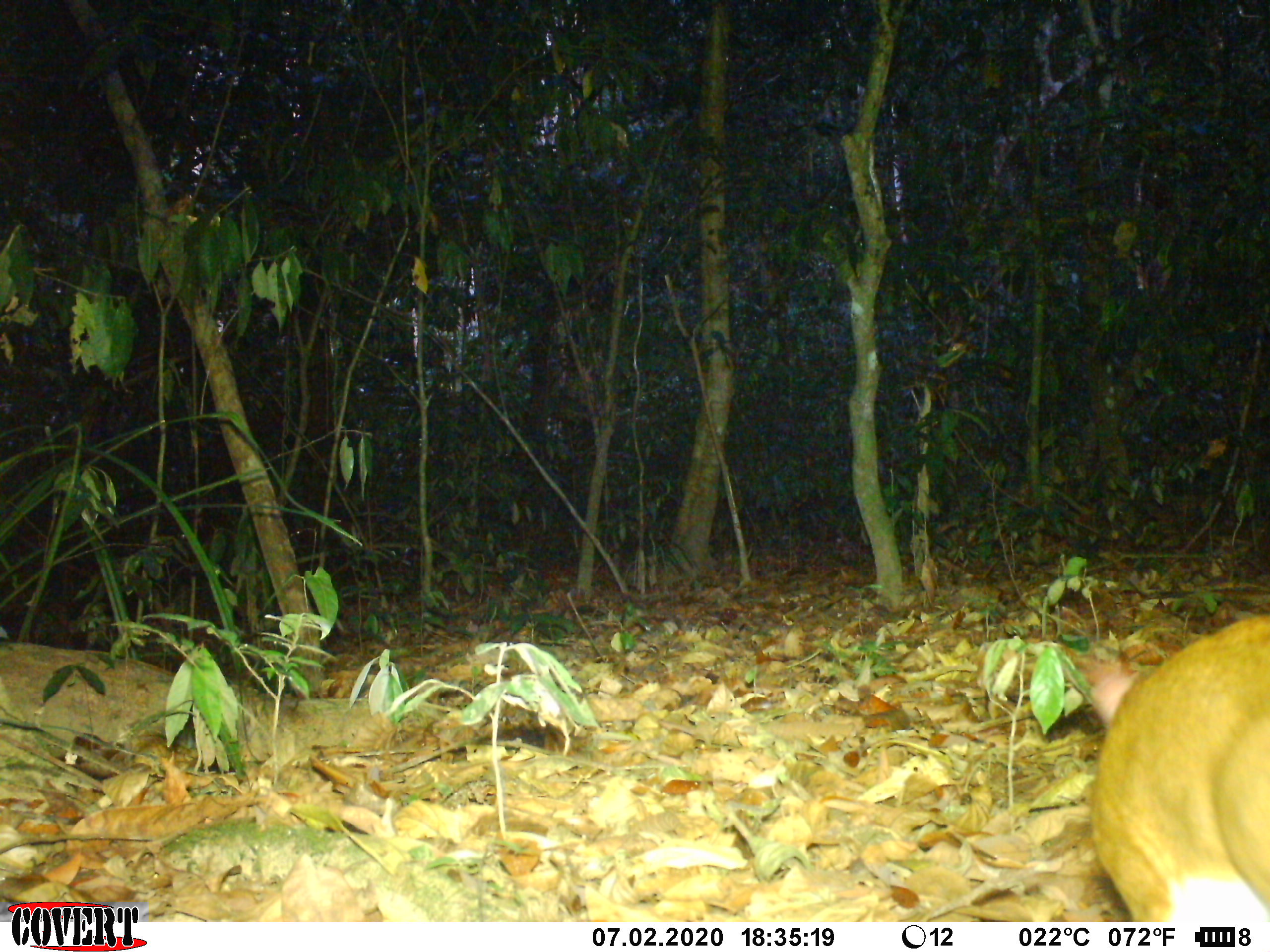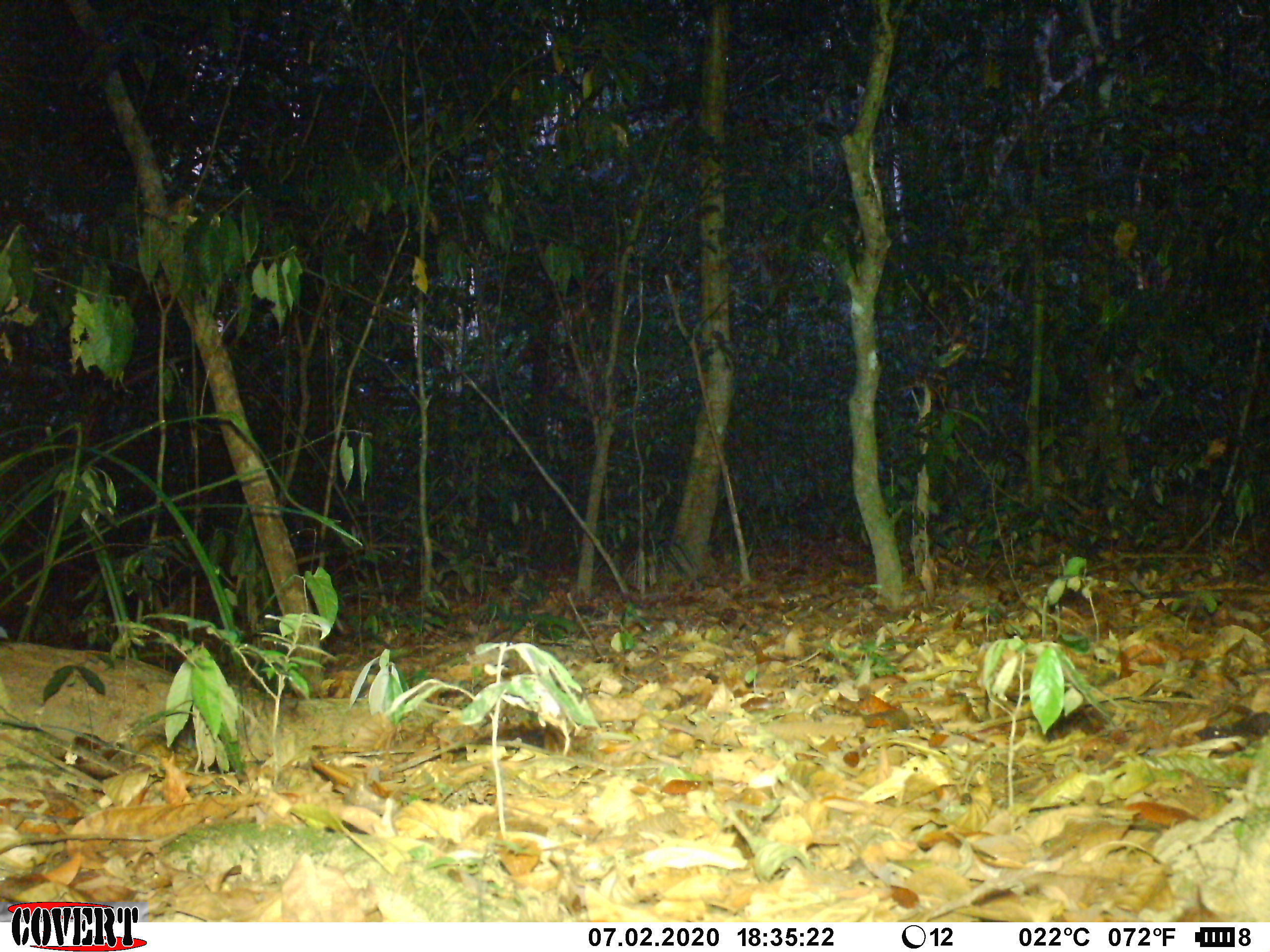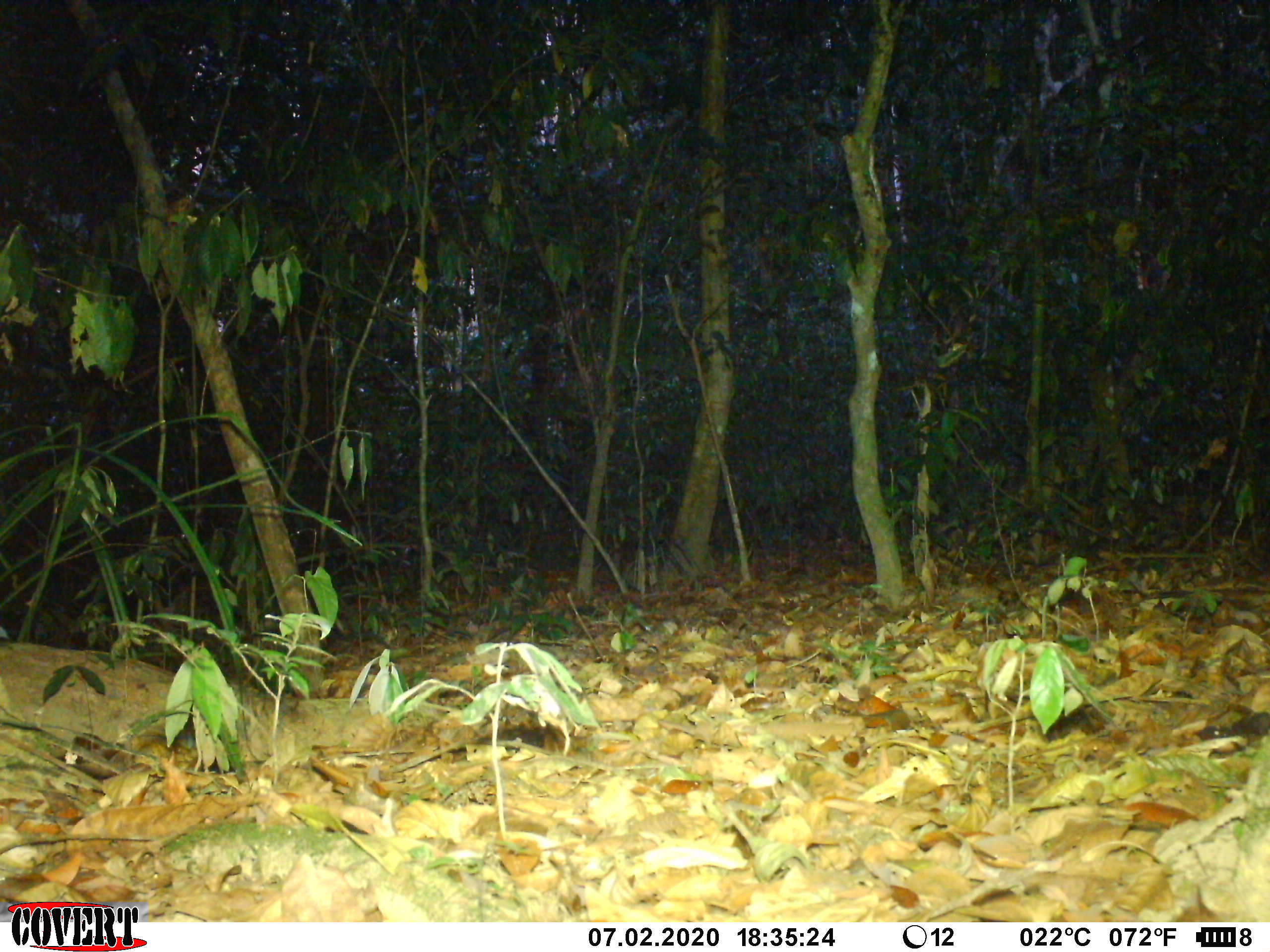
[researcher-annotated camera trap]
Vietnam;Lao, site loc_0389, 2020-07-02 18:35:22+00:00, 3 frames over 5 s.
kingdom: Animalia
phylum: Chordata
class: Mammalia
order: Artiodactyla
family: Tragulidae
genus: Moschiola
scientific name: Moschiola meminna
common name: chevrotain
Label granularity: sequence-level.